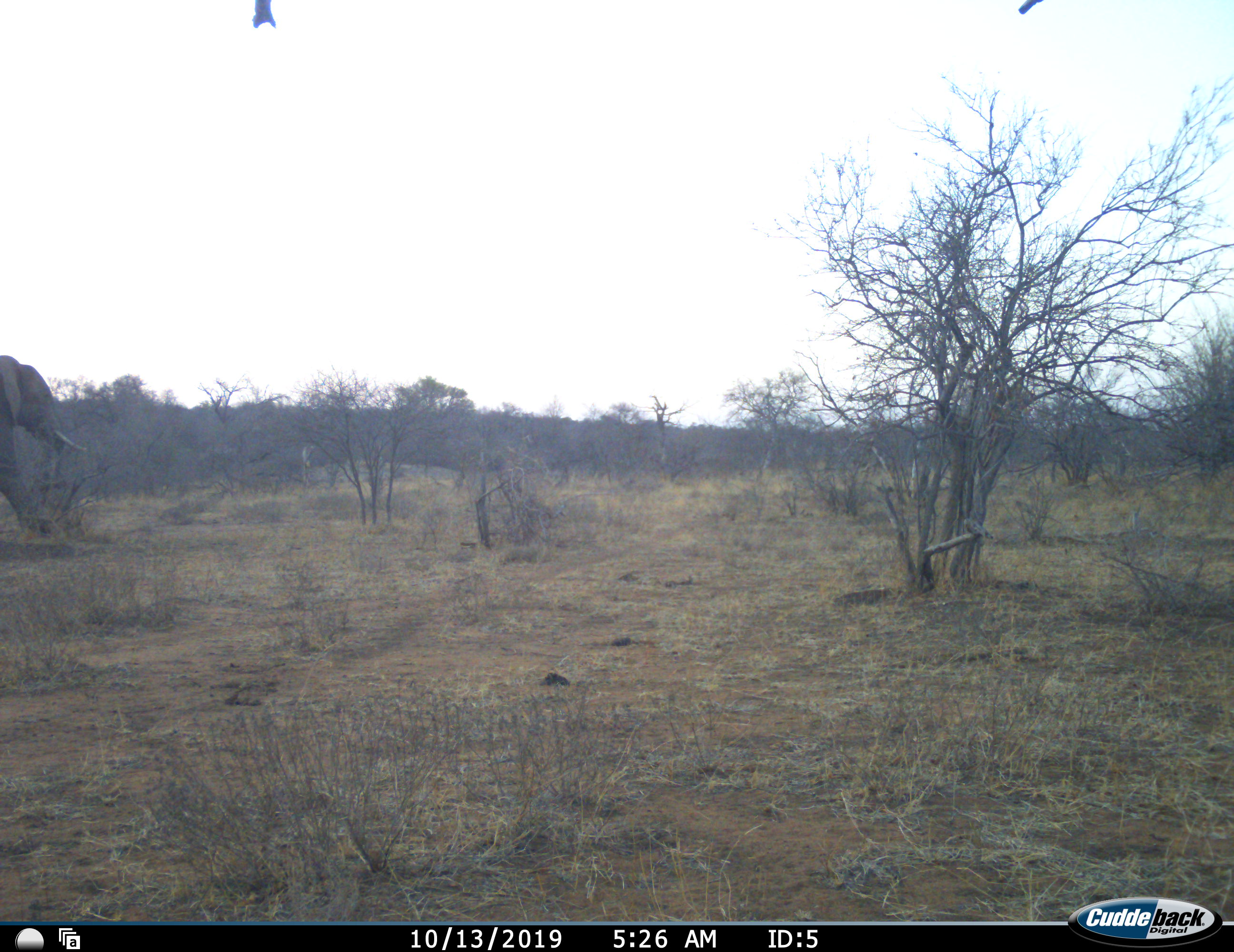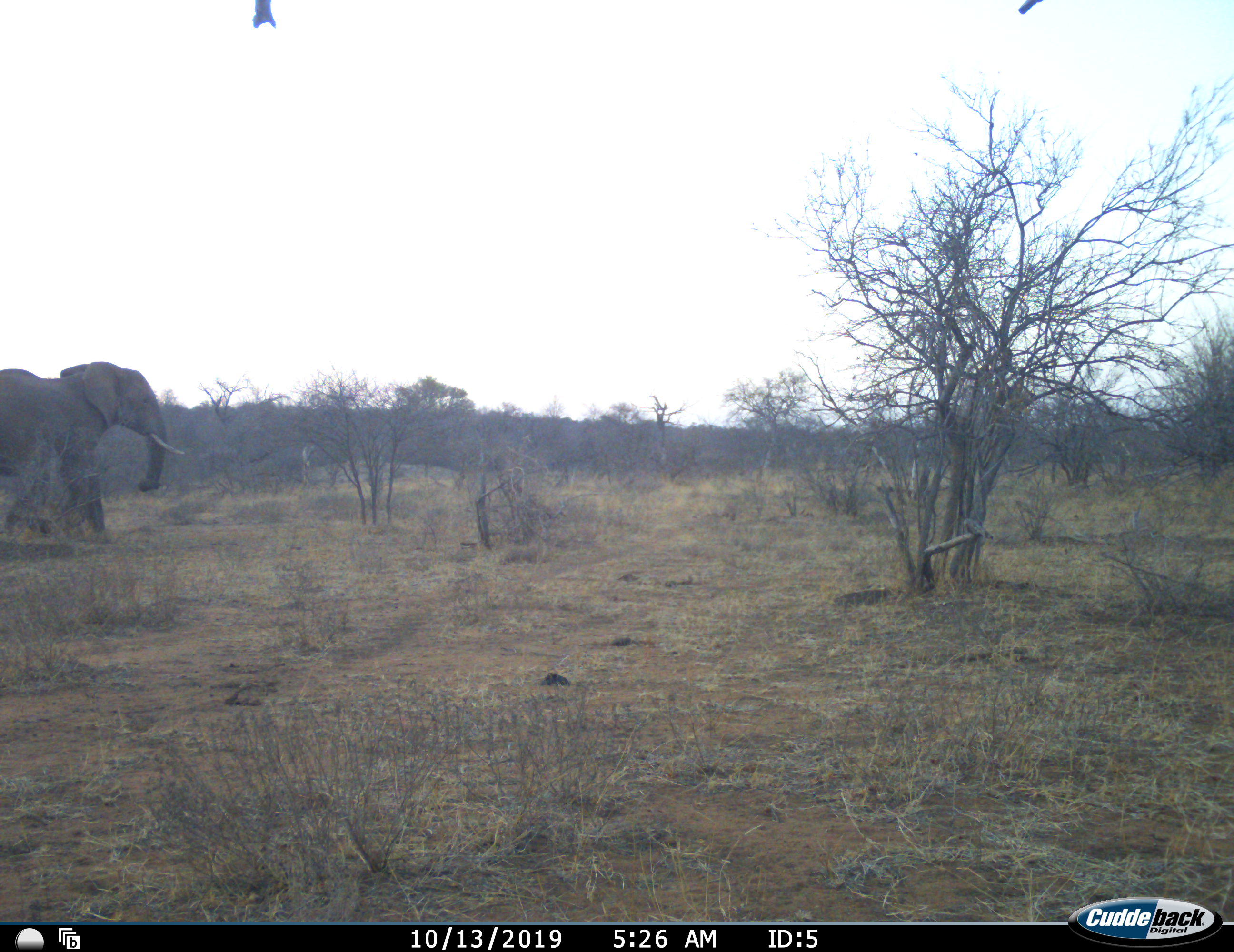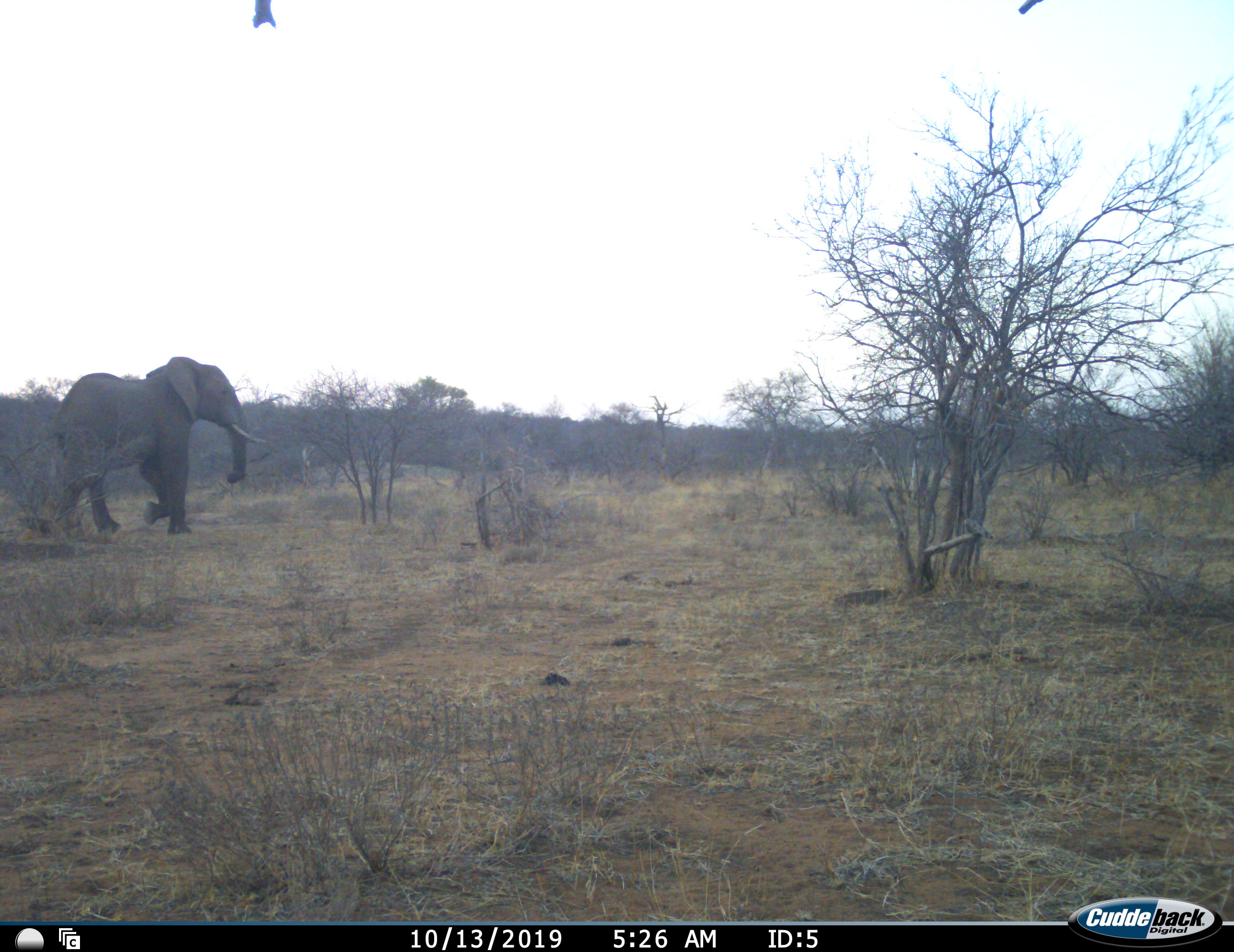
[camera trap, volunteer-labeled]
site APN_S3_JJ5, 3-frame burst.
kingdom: Animalia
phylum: Chordata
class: Mammalia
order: Proboscidea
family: Elephantidae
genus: Loxodonta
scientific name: Loxodonta africana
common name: african bush elephant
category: elephant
Elephant (african bush elephant) (Loxodonta africana), count 1. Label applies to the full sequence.